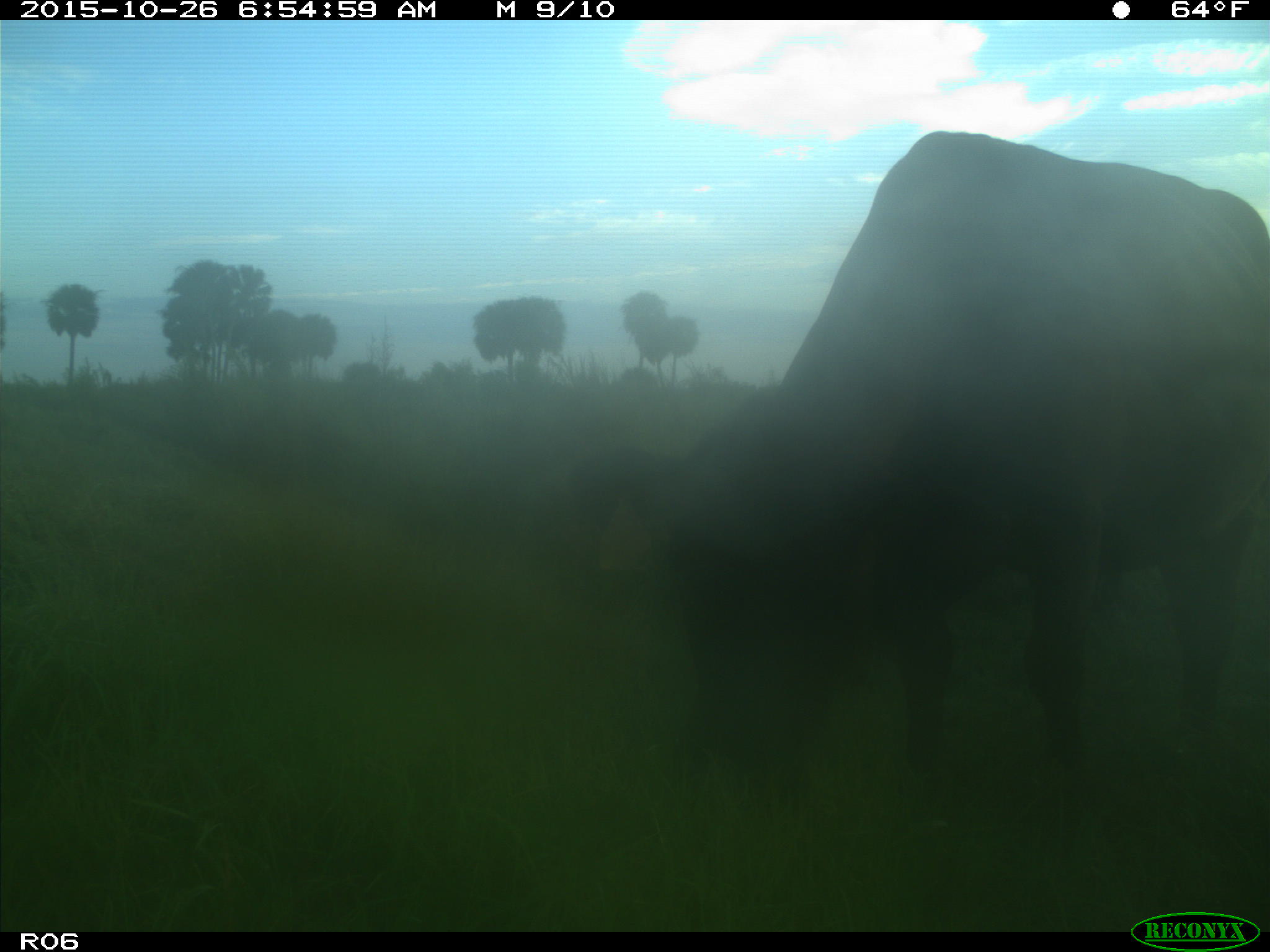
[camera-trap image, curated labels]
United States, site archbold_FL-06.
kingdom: Animalia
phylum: Chordata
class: Mammalia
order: Artiodactyla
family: Bovidae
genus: Bos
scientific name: Bos taurus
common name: domestic cow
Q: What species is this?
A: Bos taurus (domestic cow).